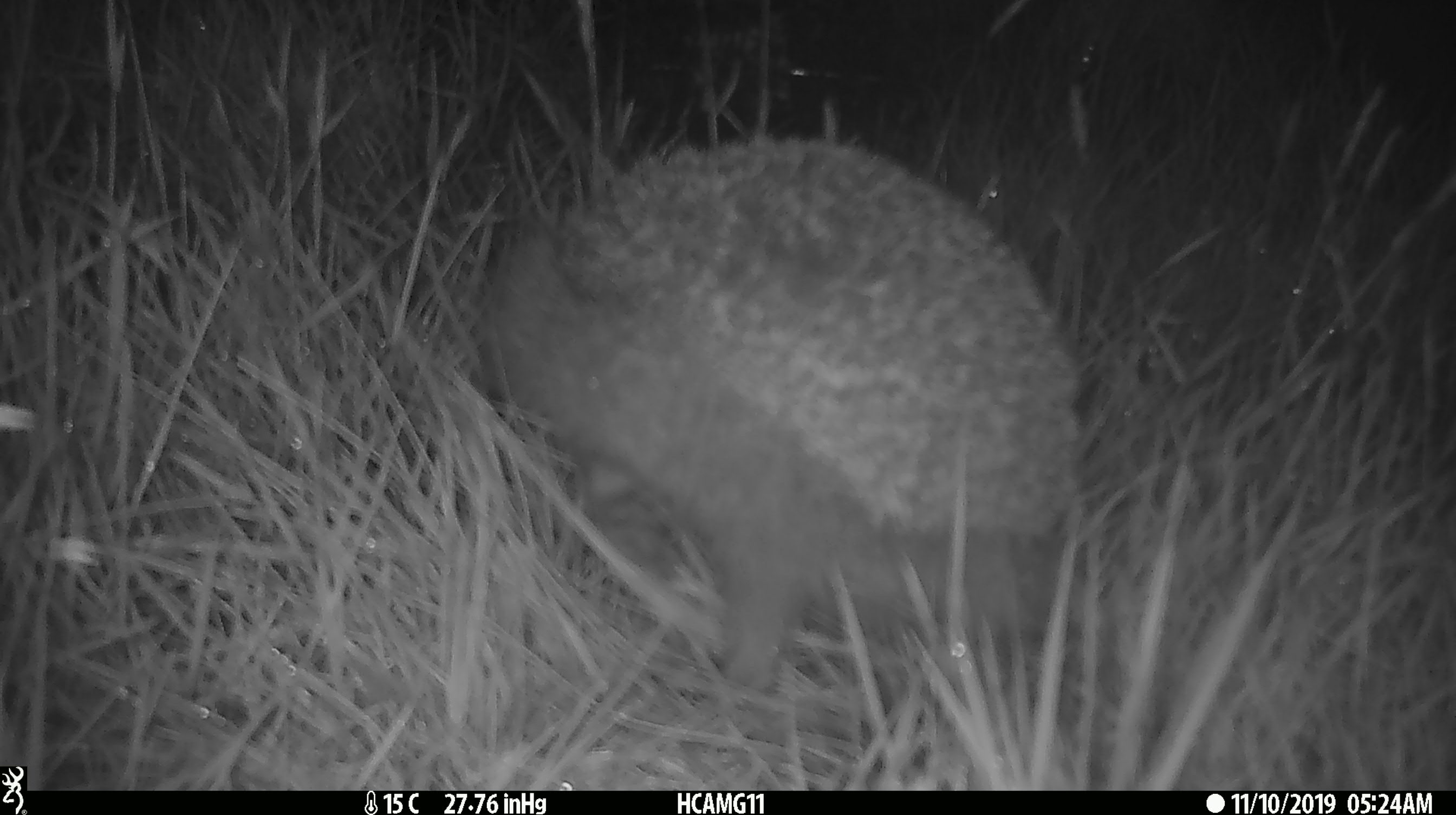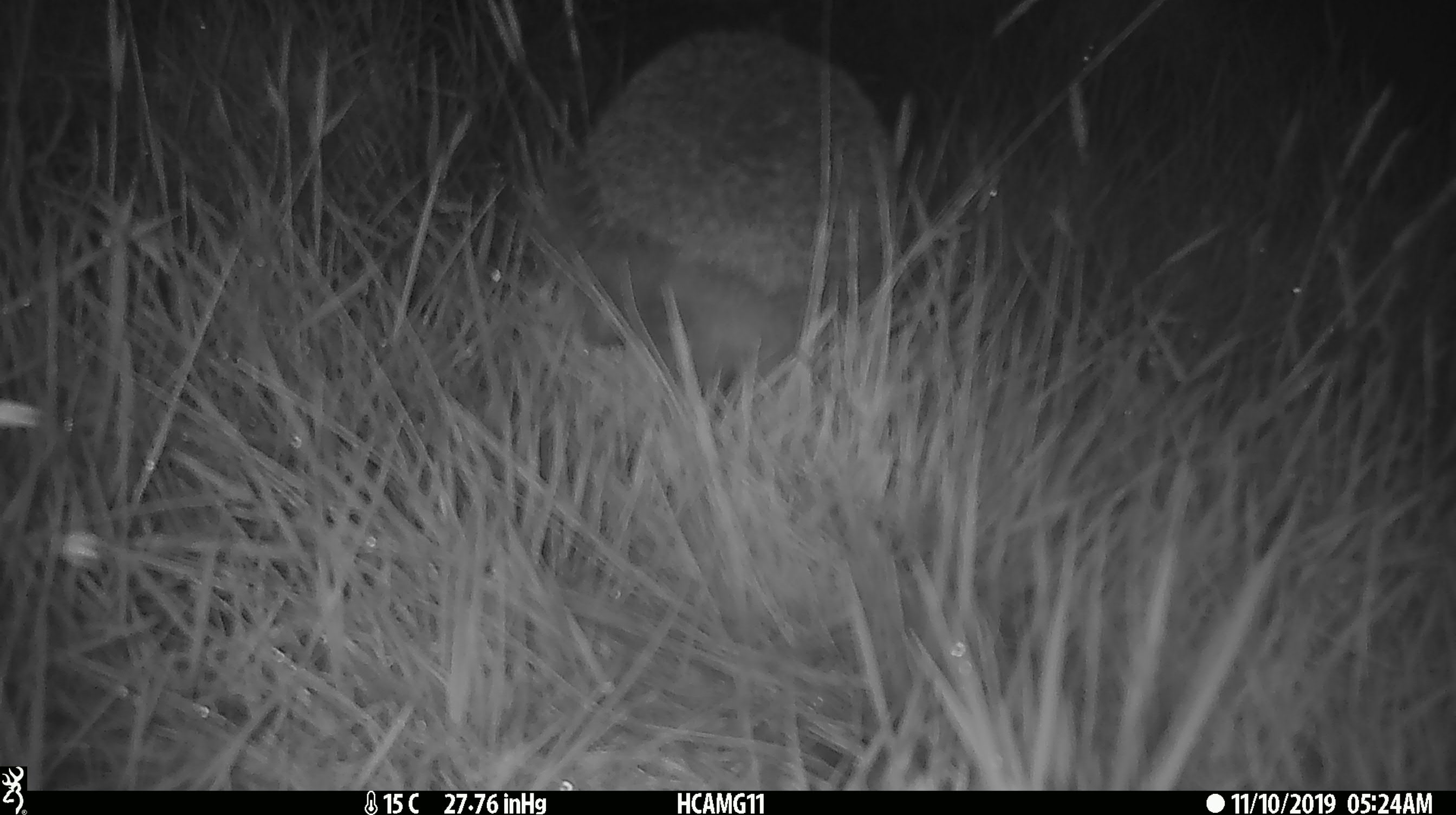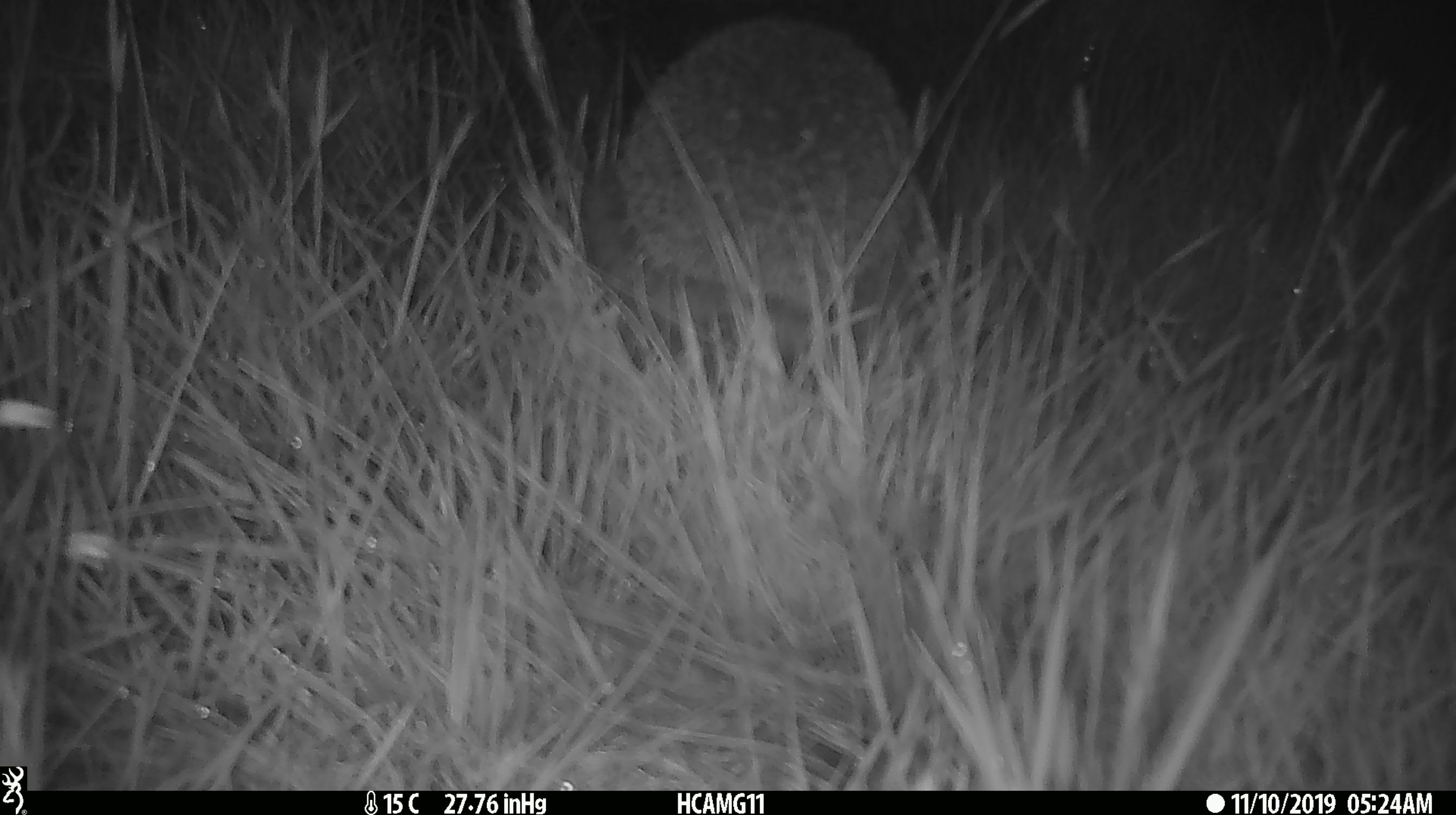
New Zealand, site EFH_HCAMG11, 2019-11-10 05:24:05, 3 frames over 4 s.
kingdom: Animalia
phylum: Chordata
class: Mammalia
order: Eulipotyphla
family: Erinaceidae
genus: Erinaceus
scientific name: Erinaceus europaeus europaeus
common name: european hedgehog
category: hedgehog